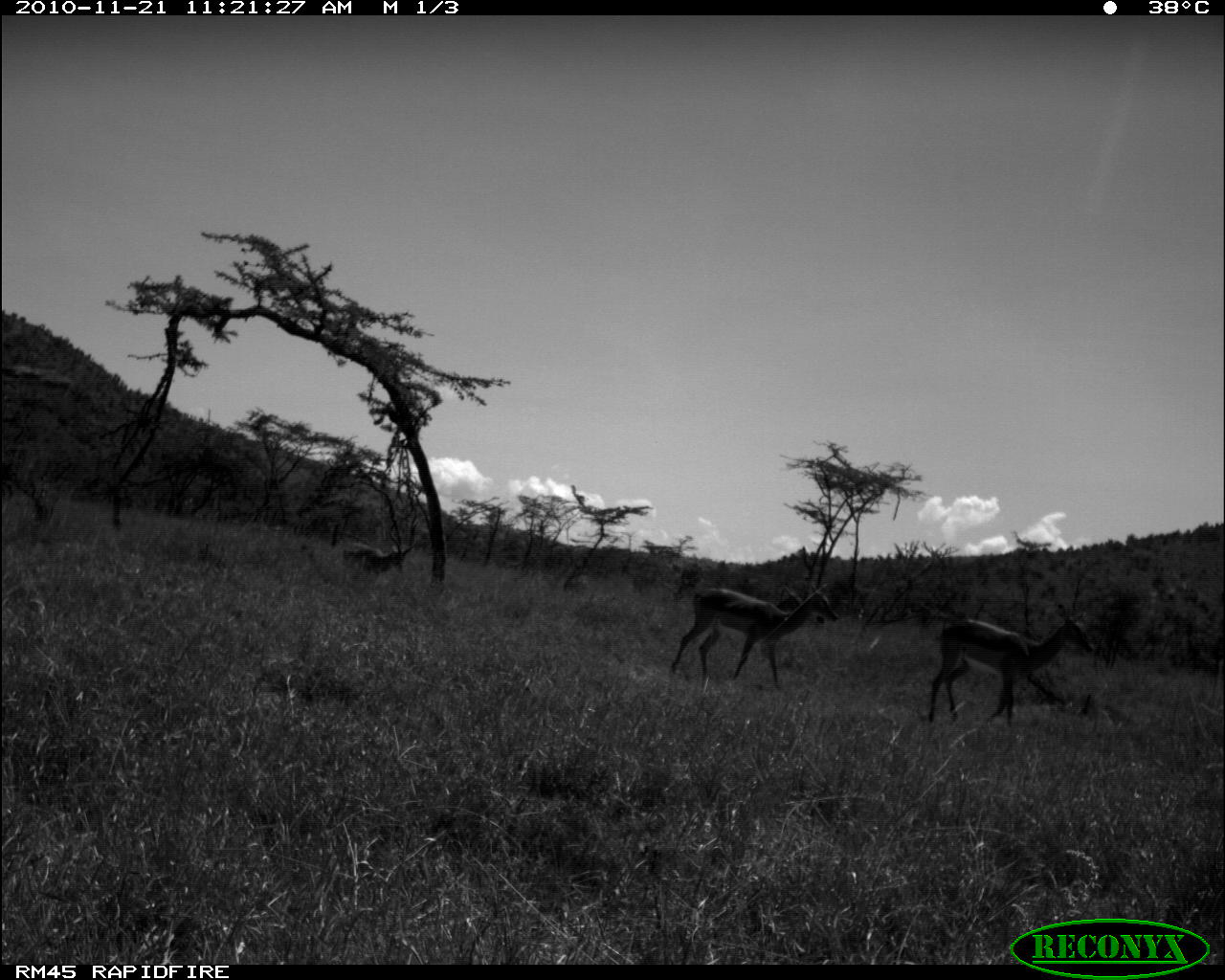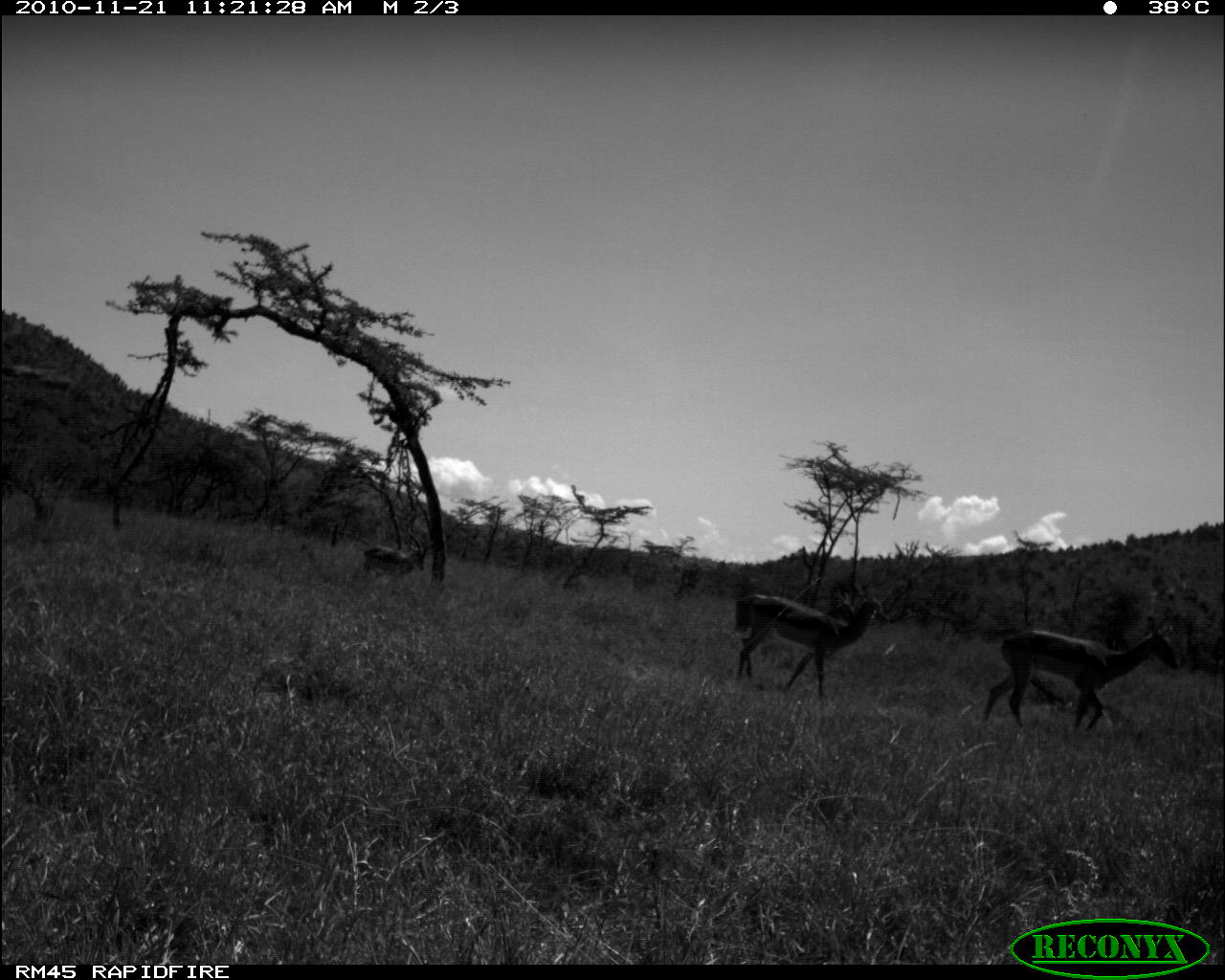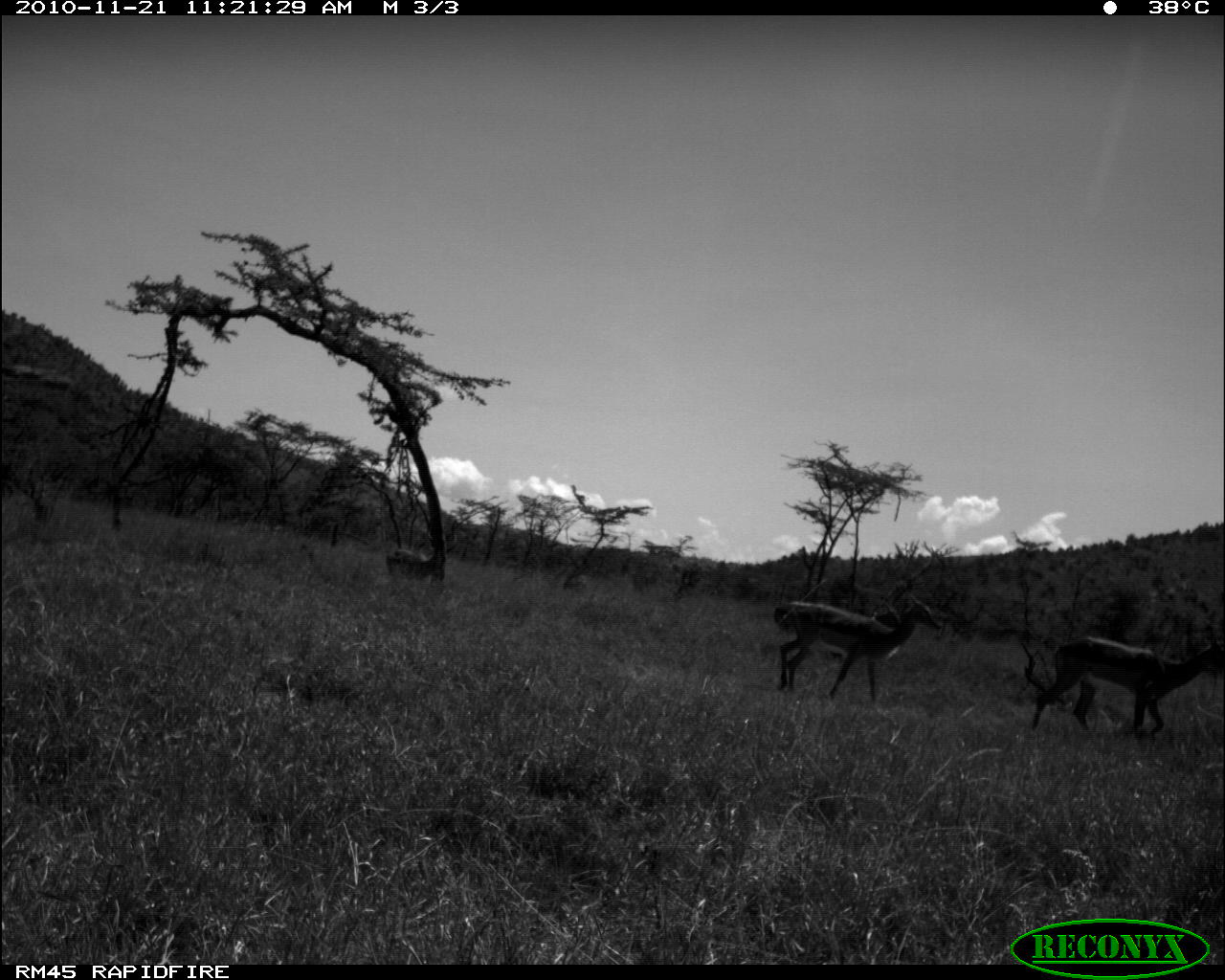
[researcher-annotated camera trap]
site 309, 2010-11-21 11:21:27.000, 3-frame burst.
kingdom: Animalia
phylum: Chordata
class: Mammalia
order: Artiodactyla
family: Bovidae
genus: Aepyceros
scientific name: Aepyceros melampus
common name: impala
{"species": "Aepyceros melampus (impala)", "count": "4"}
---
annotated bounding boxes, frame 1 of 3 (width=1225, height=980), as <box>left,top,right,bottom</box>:
aepyceros melampus: <box>927,610,1094,727</box>; <box>670,582,839,690</box>; <box>342,542,411,580</box>; <box>776,588,802,614</box>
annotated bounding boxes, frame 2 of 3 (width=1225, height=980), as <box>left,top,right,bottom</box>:
aepyceros melampus: <box>979,614,1180,731</box>; <box>735,590,886,696</box>; <box>733,588,858,641</box>; <box>362,542,429,583</box>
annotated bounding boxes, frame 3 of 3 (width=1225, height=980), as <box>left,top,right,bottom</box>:
aepyceros melampus: <box>1030,626,1225,731</box>; <box>779,592,943,704</box>; <box>829,602,903,660</box>; <box>385,548,446,583</box>